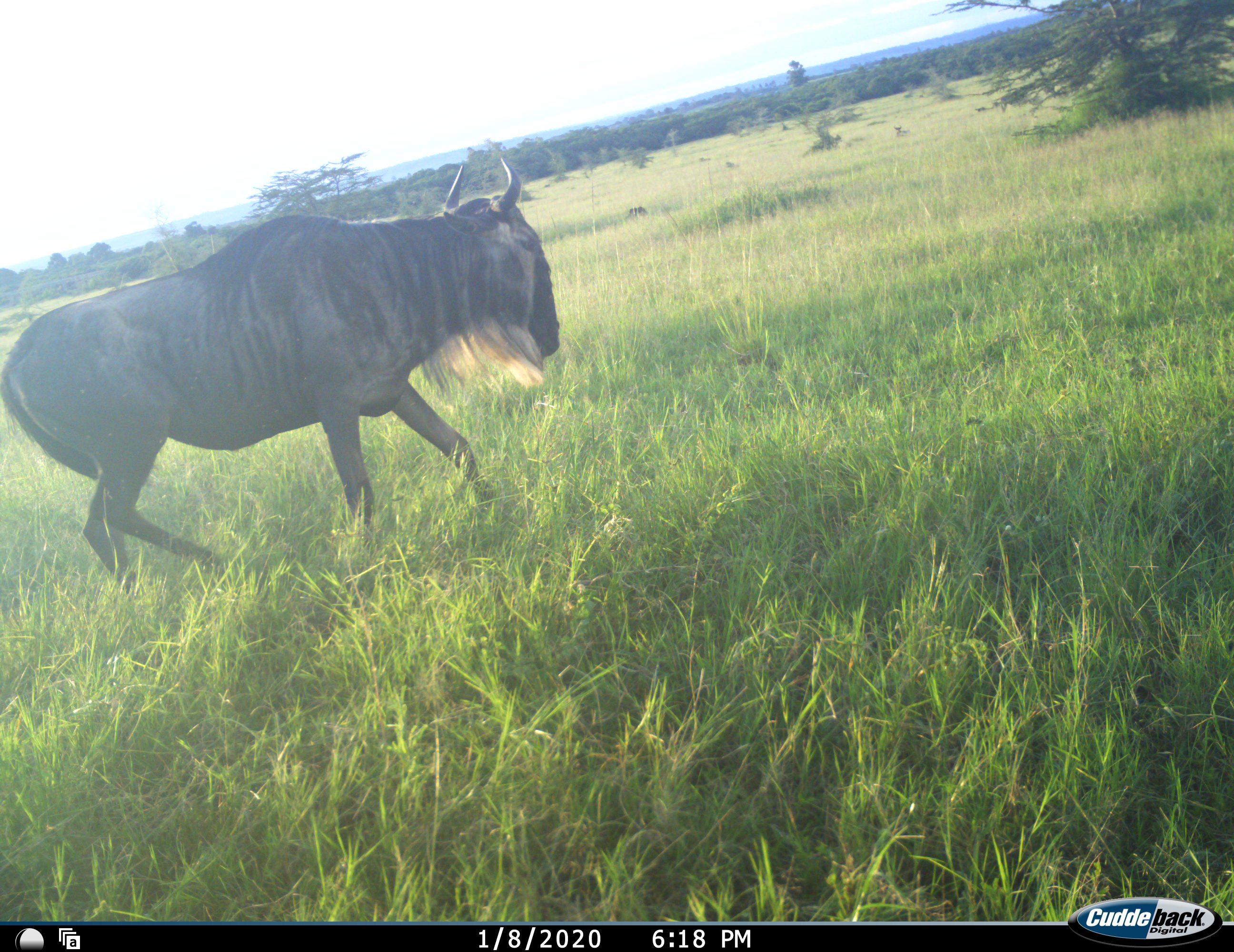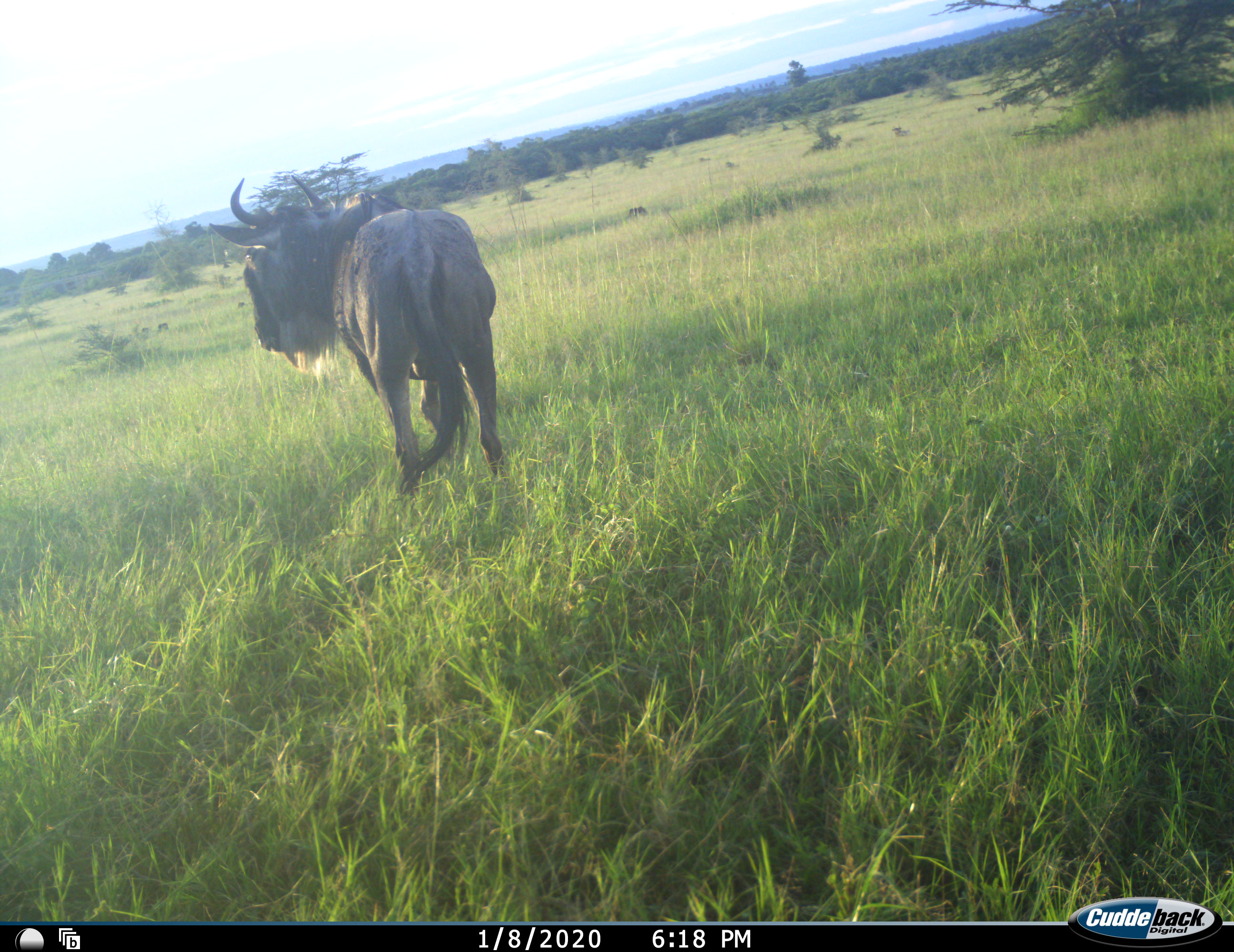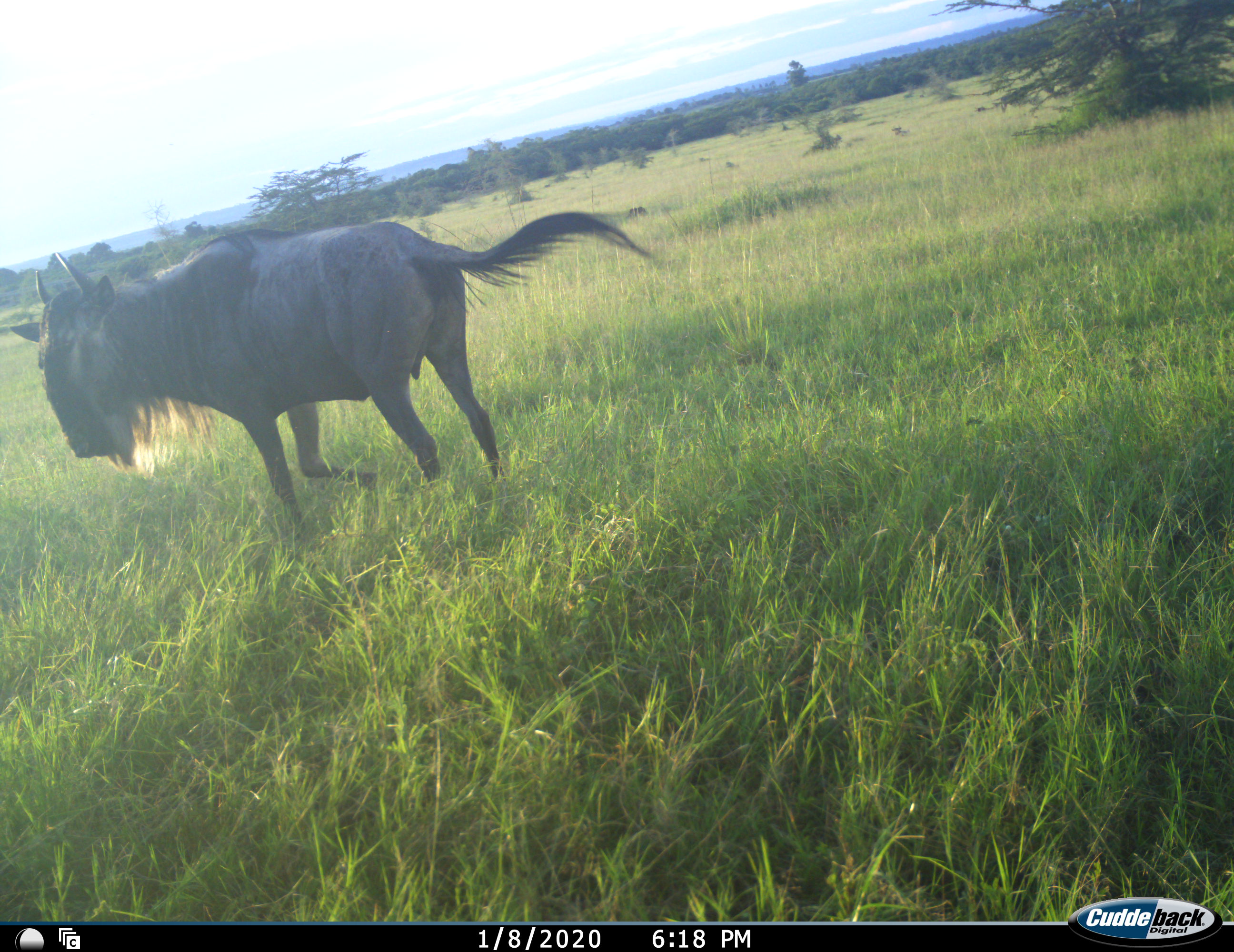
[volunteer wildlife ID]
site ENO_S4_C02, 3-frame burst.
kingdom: Animalia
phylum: Chordata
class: Mammalia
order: Artiodactyla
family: Bovidae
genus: Connochaetes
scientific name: Connochaetes taurinus taurinus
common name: blue wildebeest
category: wildebeestblue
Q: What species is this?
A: Wildebeestblue (blue wildebeest) (Connochaetes taurinus taurinus).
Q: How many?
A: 1.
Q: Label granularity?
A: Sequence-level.